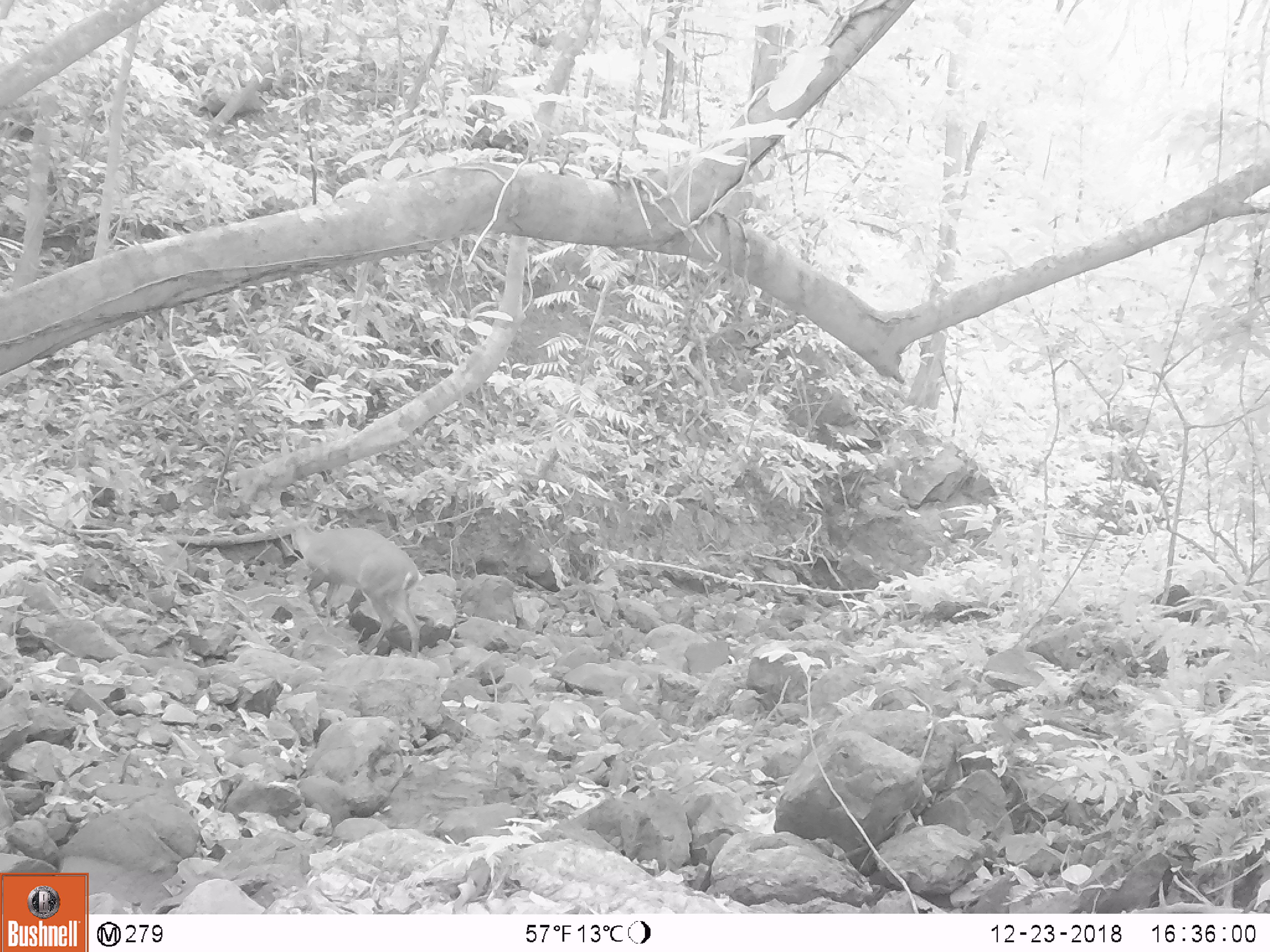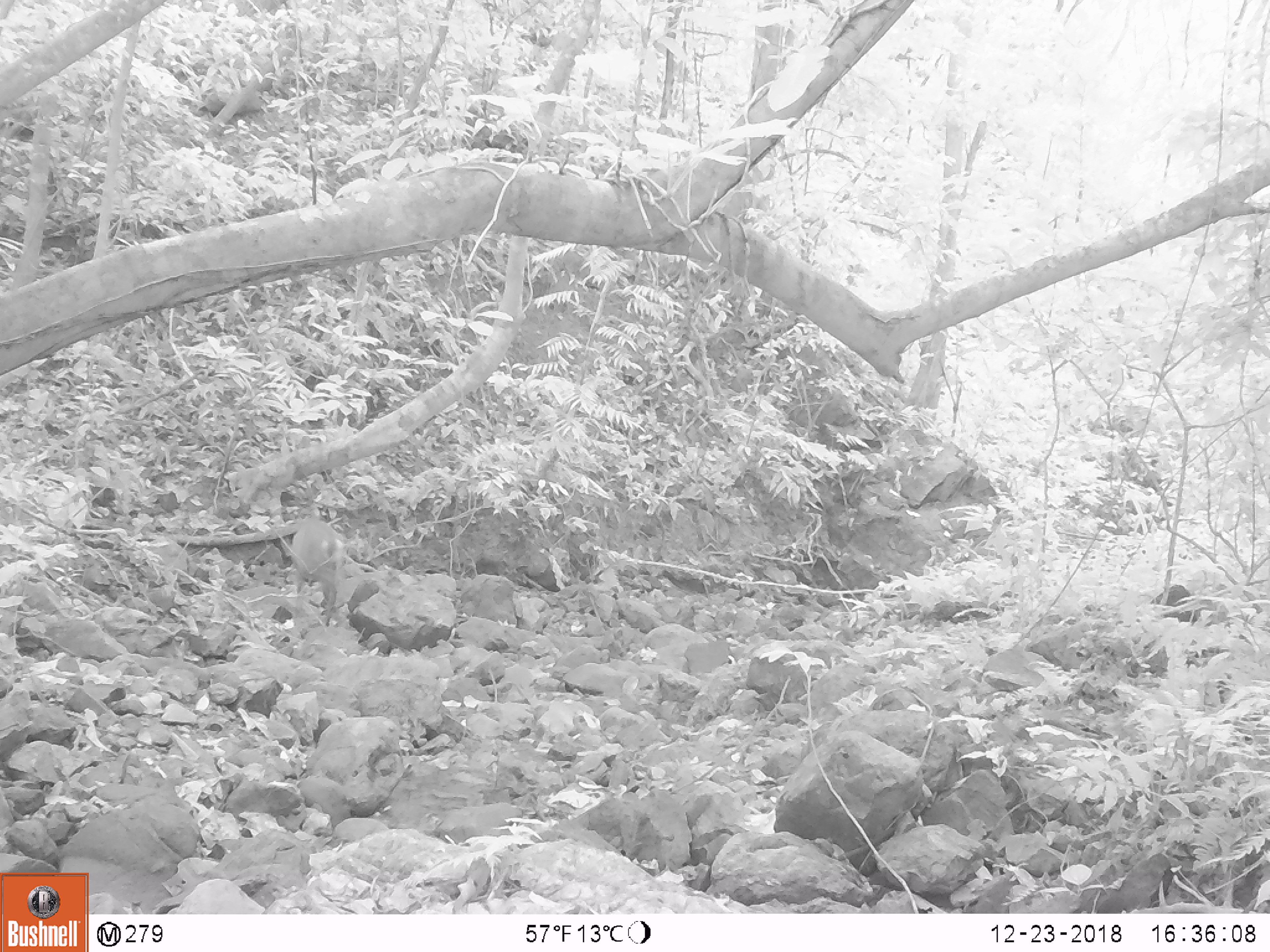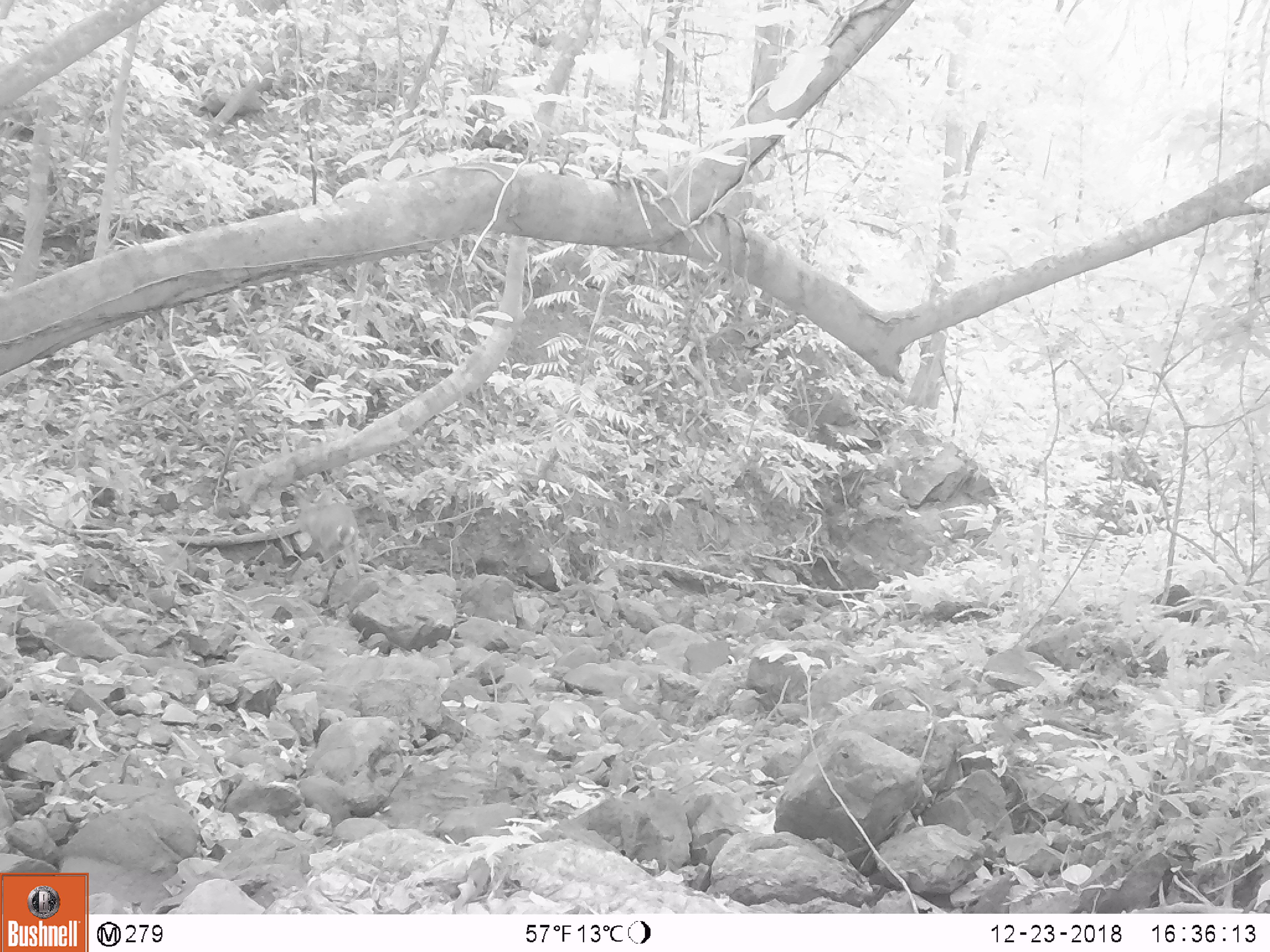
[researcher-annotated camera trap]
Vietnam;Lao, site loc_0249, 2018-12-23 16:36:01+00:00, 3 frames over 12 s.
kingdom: Animalia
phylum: Chordata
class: Mammalia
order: Artiodactyla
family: Cervidae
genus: Muntiacus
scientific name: Muntiacus vuquangensis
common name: large-antlered muntjac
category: large antlered muntjac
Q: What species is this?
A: Large antlered muntjac (large-antlered muntjac) (Muntiacus vuquangensis).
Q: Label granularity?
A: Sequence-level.